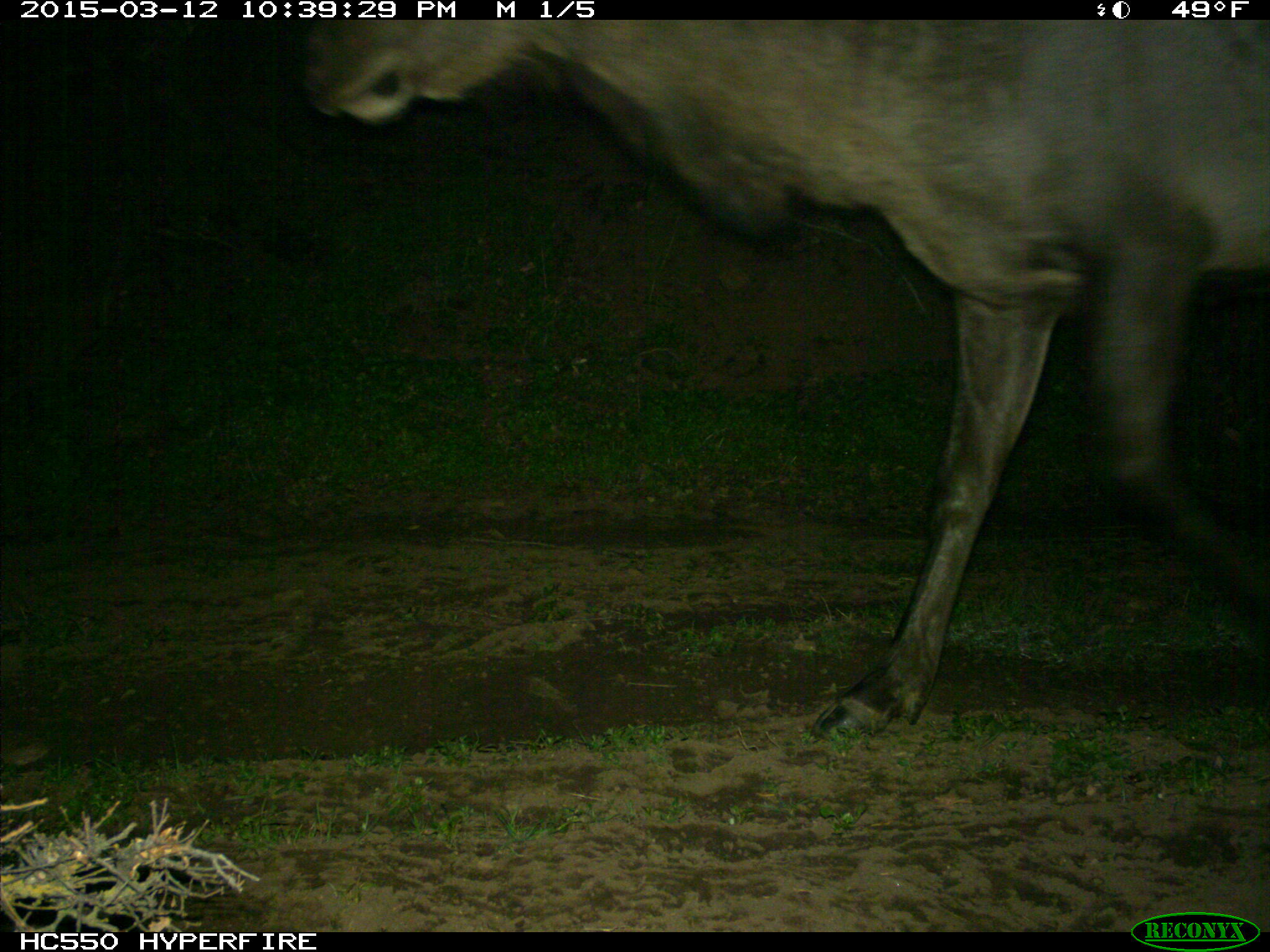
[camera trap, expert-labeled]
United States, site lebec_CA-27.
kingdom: Animalia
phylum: Chordata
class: Mammalia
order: Artiodactyla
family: Cervidae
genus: Cervus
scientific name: Cervus canadensis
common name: elk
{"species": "Cervus canadensis (elk)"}